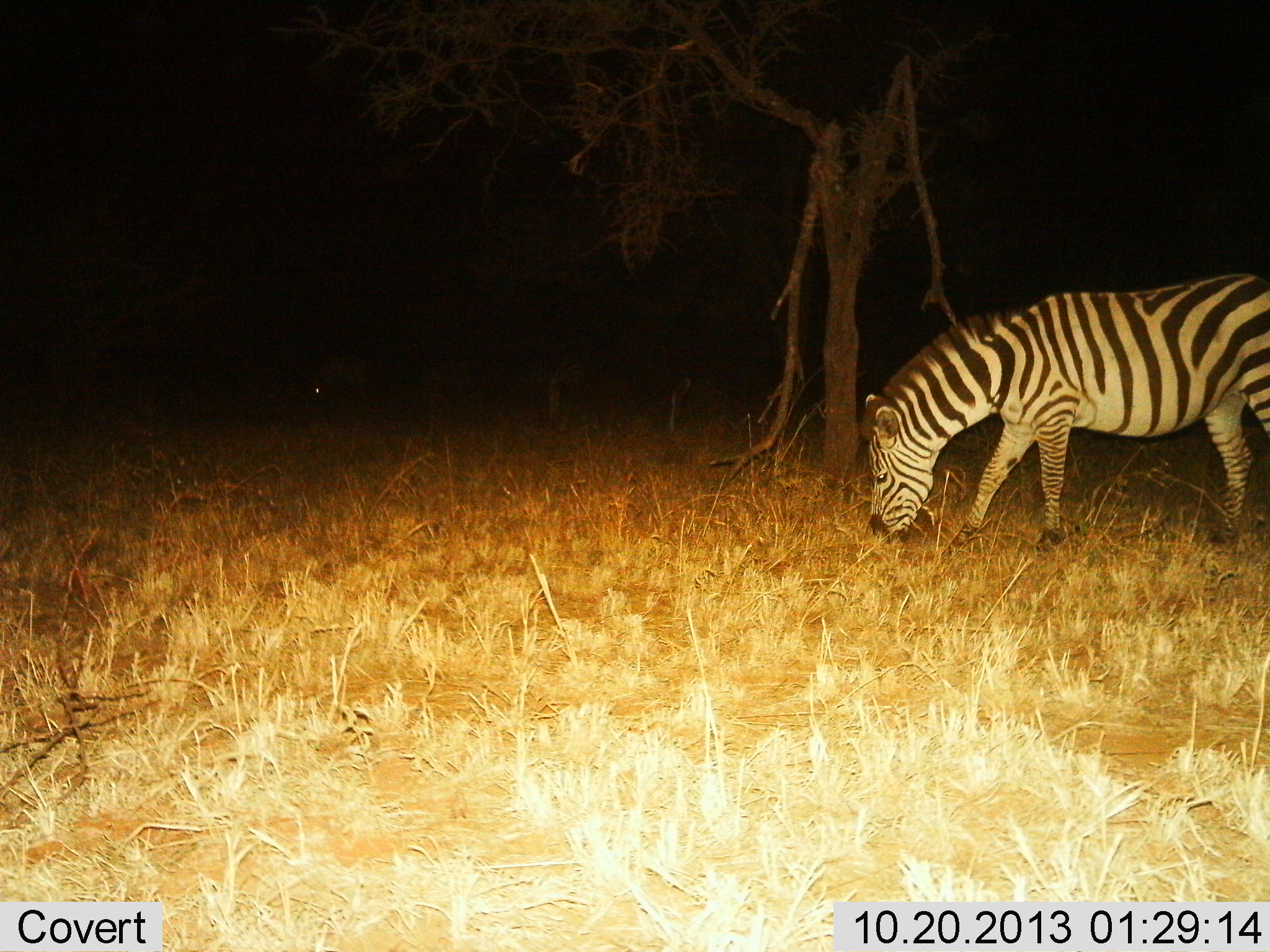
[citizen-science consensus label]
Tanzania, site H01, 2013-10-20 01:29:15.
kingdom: Animalia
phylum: Chordata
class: Mammalia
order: Perissodactyla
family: Equidae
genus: Equus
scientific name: Equus quagga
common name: plains zebra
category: zebra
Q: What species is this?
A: Zebra (plains zebra) (Equus quagga).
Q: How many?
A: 1.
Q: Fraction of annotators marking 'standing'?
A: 20%.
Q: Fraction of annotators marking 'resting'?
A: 0%.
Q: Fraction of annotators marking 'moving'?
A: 10%.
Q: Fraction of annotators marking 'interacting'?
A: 0%.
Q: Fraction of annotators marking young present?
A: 0%.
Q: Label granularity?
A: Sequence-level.